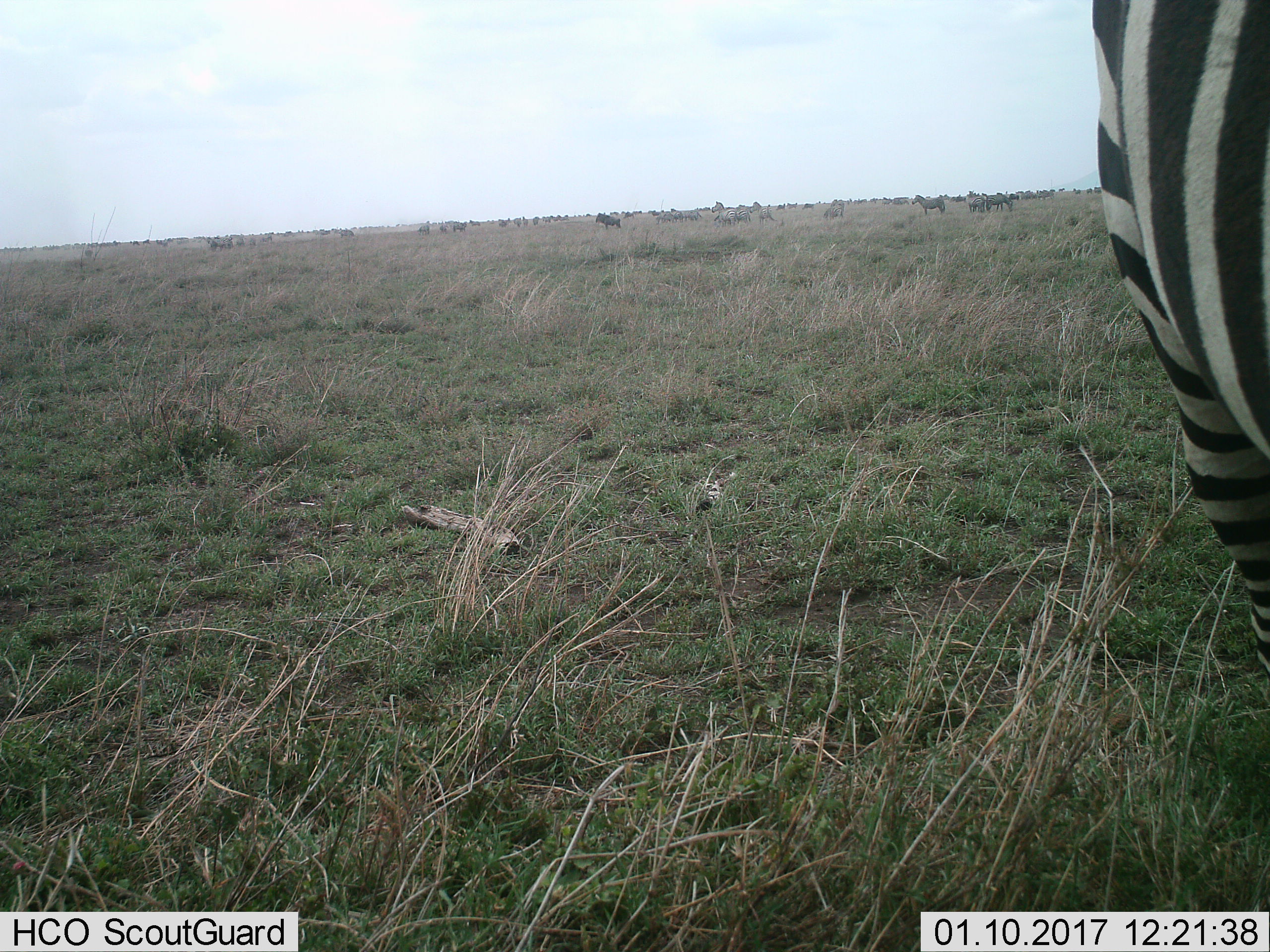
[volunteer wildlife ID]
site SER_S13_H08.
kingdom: Animalia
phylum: Chordata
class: Mammalia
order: Perissodactyla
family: Equidae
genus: Equus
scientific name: Equus quagga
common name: plains zebra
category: zebraplains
Zebraplains (plains zebra) (Equus quagga), count 11-50. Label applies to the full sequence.